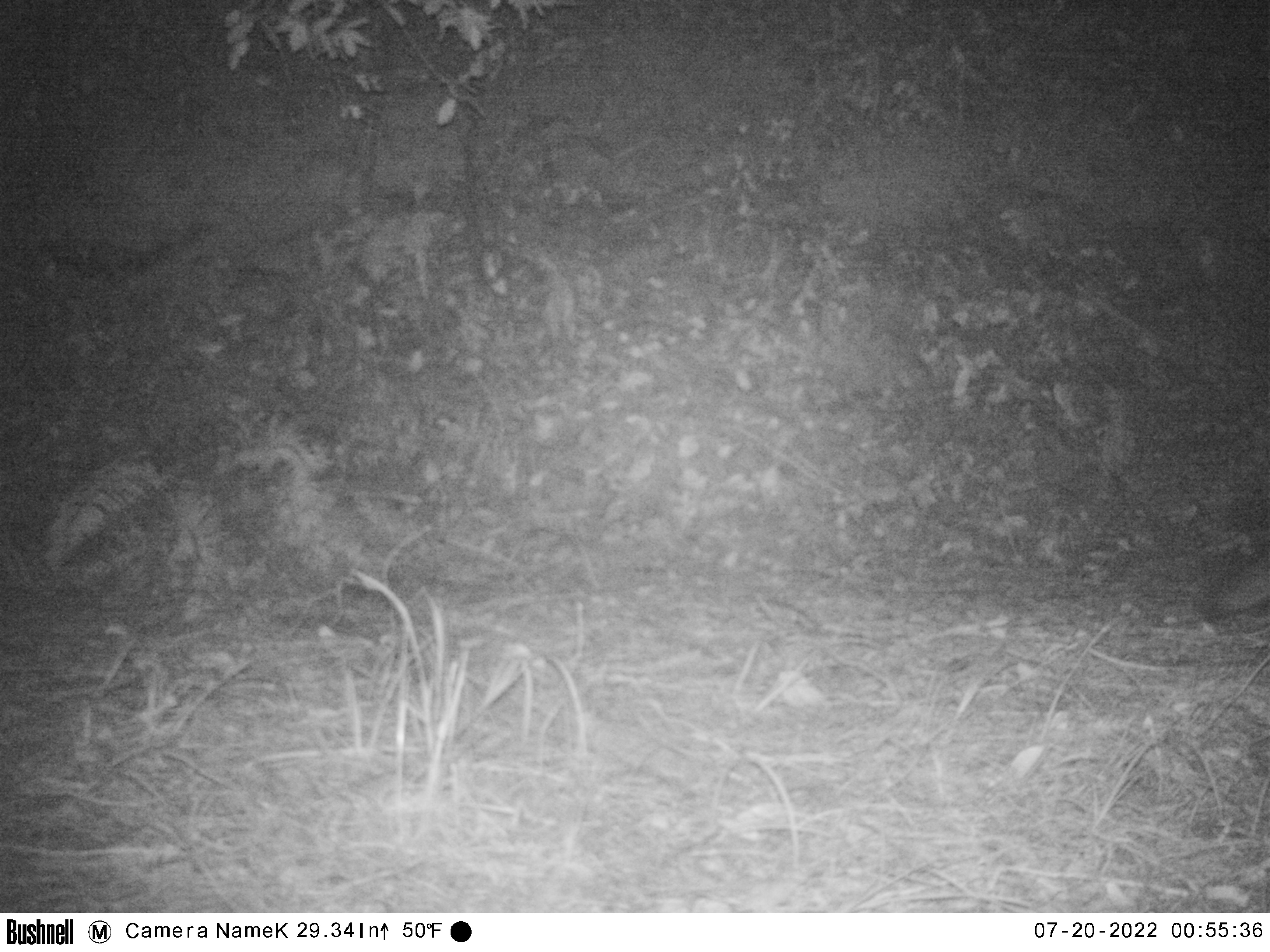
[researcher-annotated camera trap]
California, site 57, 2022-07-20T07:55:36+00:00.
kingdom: Animalia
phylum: Chordata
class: Mammalia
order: Carnivora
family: Canidae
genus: Urocyon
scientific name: Urocyon cinereoargenteus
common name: gray fox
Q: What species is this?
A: Gray fox (Urocyon cinereoargenteus).